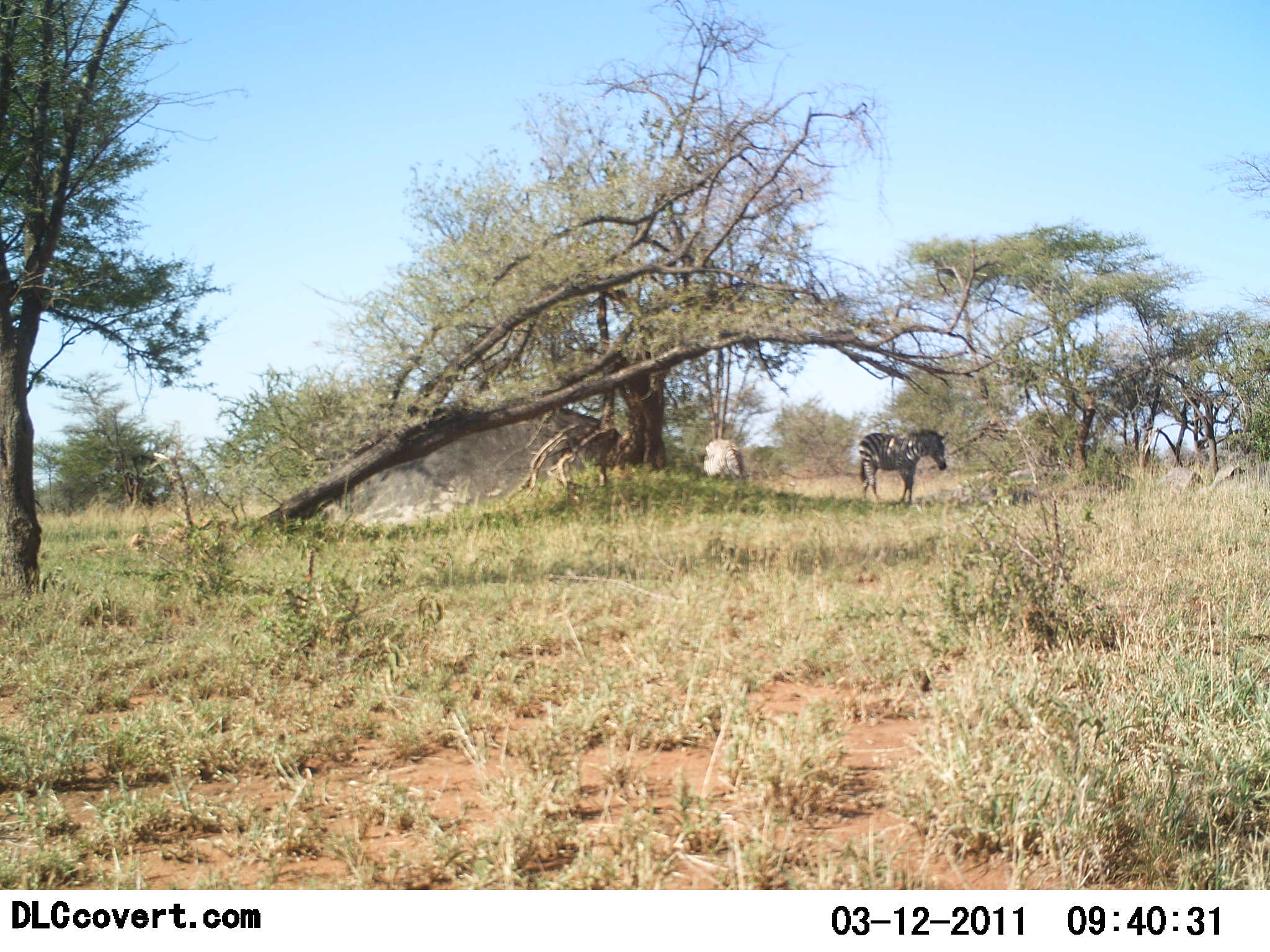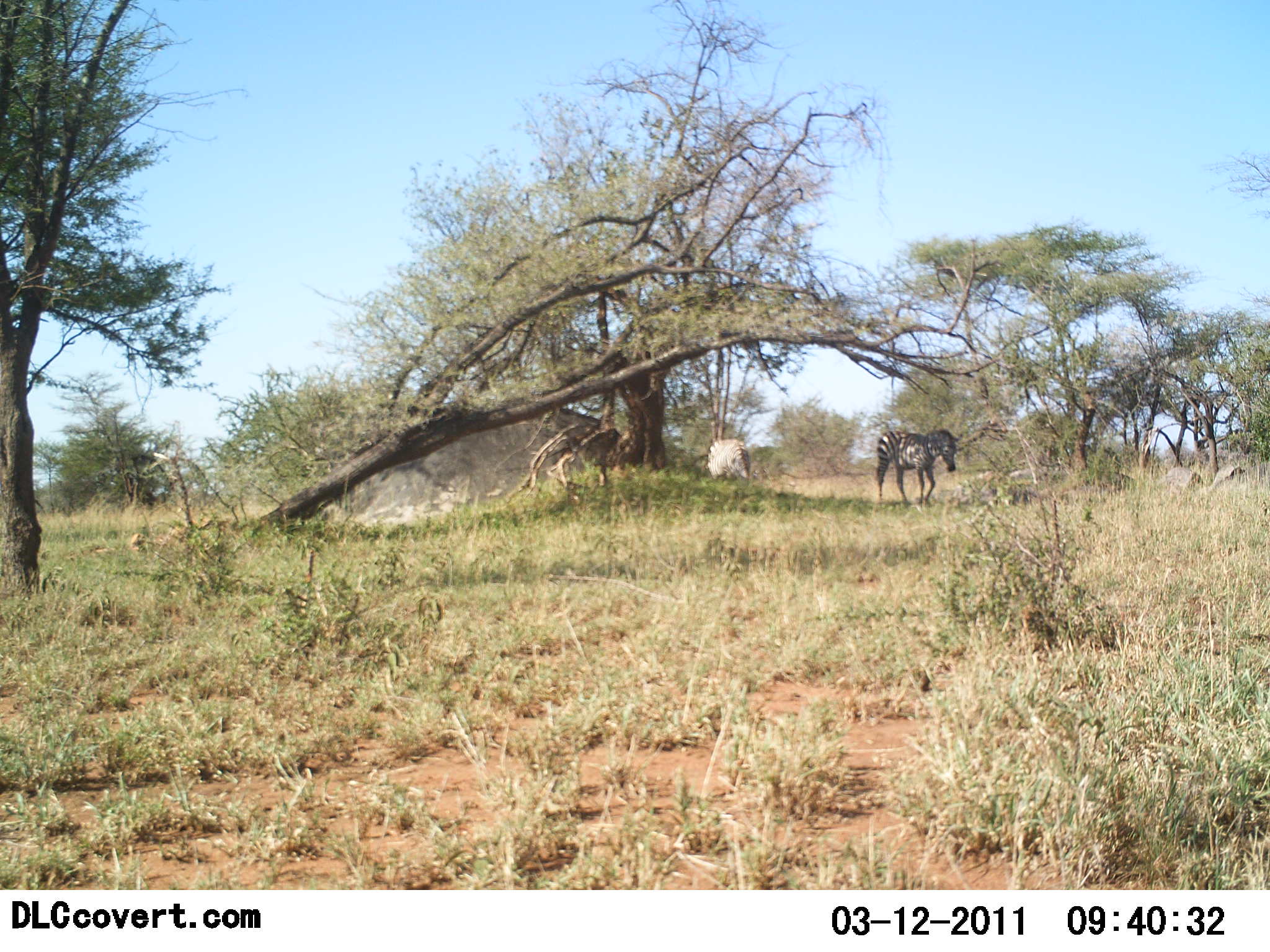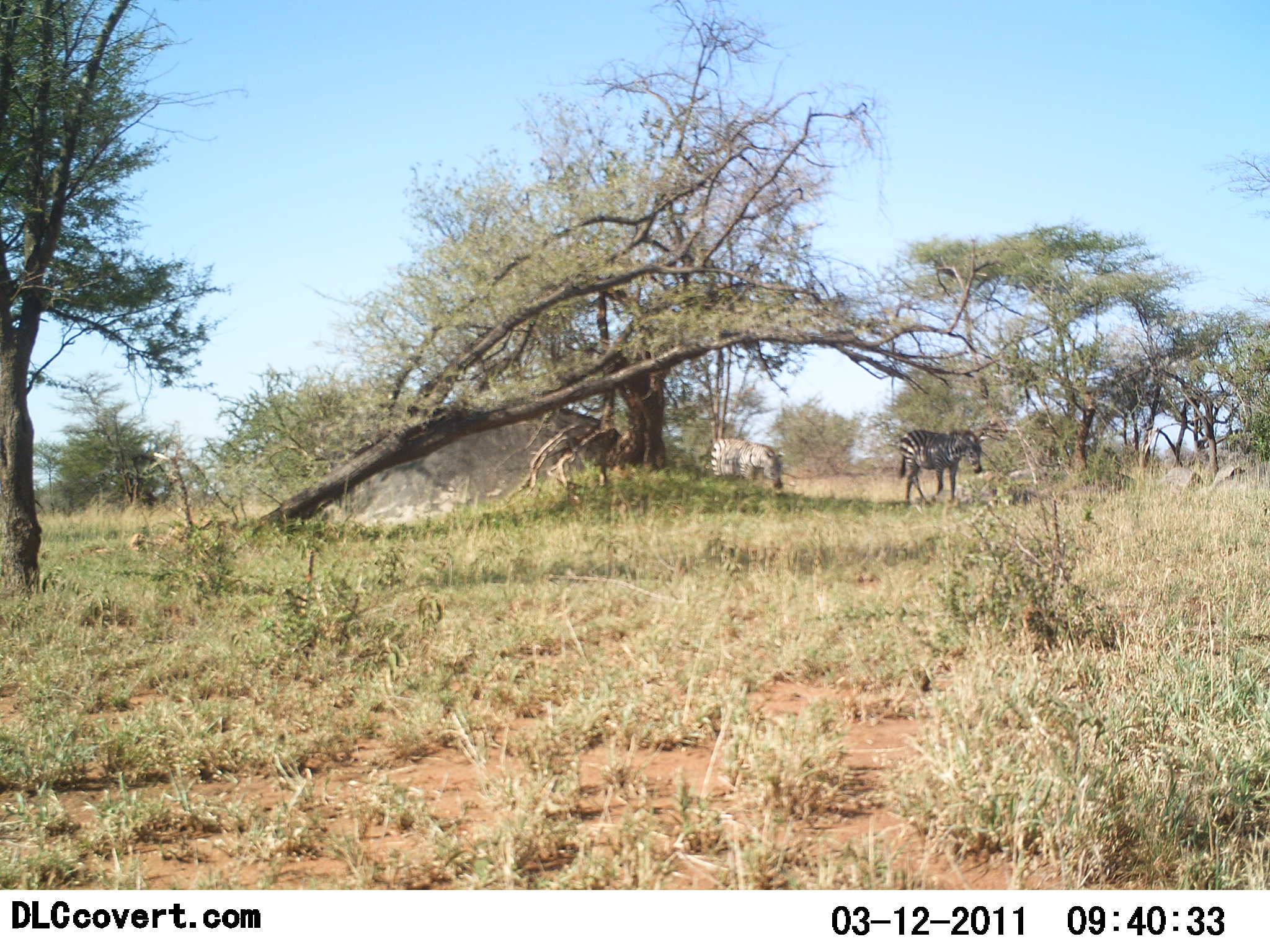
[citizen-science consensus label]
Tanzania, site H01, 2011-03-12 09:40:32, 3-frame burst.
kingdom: Animalia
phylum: Chordata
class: Mammalia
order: Perissodactyla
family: Equidae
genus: Equus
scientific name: Equus quagga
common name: plains zebra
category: zebra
Zebra (plains zebra) (Equus quagga), count 2. Behavior (volunteer vote fractions): standing 0%, resting 0%, moving 100%, interacting 0%. Young present (vote fraction): 0%. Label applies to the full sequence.